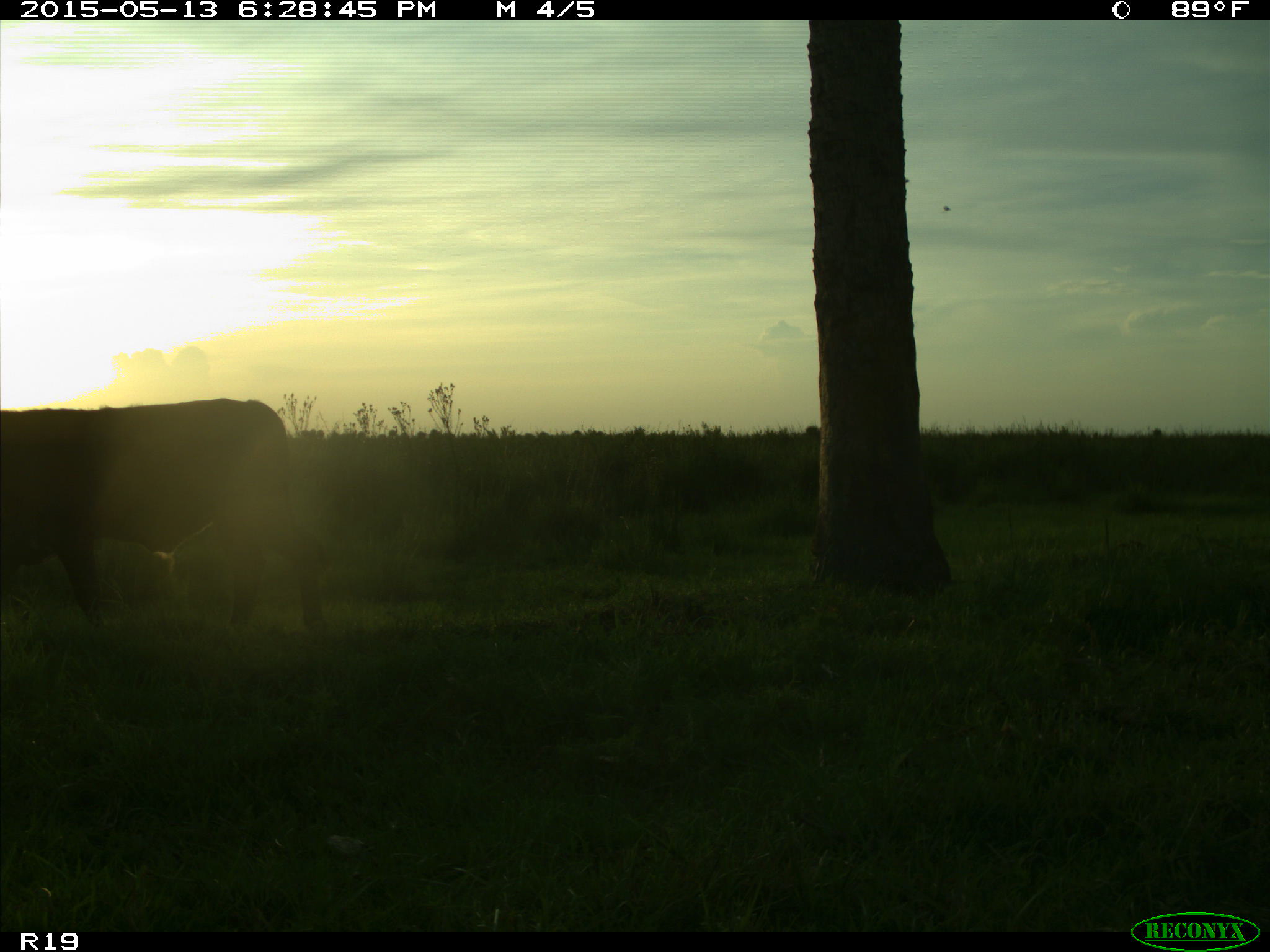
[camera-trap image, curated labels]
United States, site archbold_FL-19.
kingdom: Animalia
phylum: Chordata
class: Mammalia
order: Artiodactyla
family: Bovidae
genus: Bos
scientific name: Bos taurus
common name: domestic cow